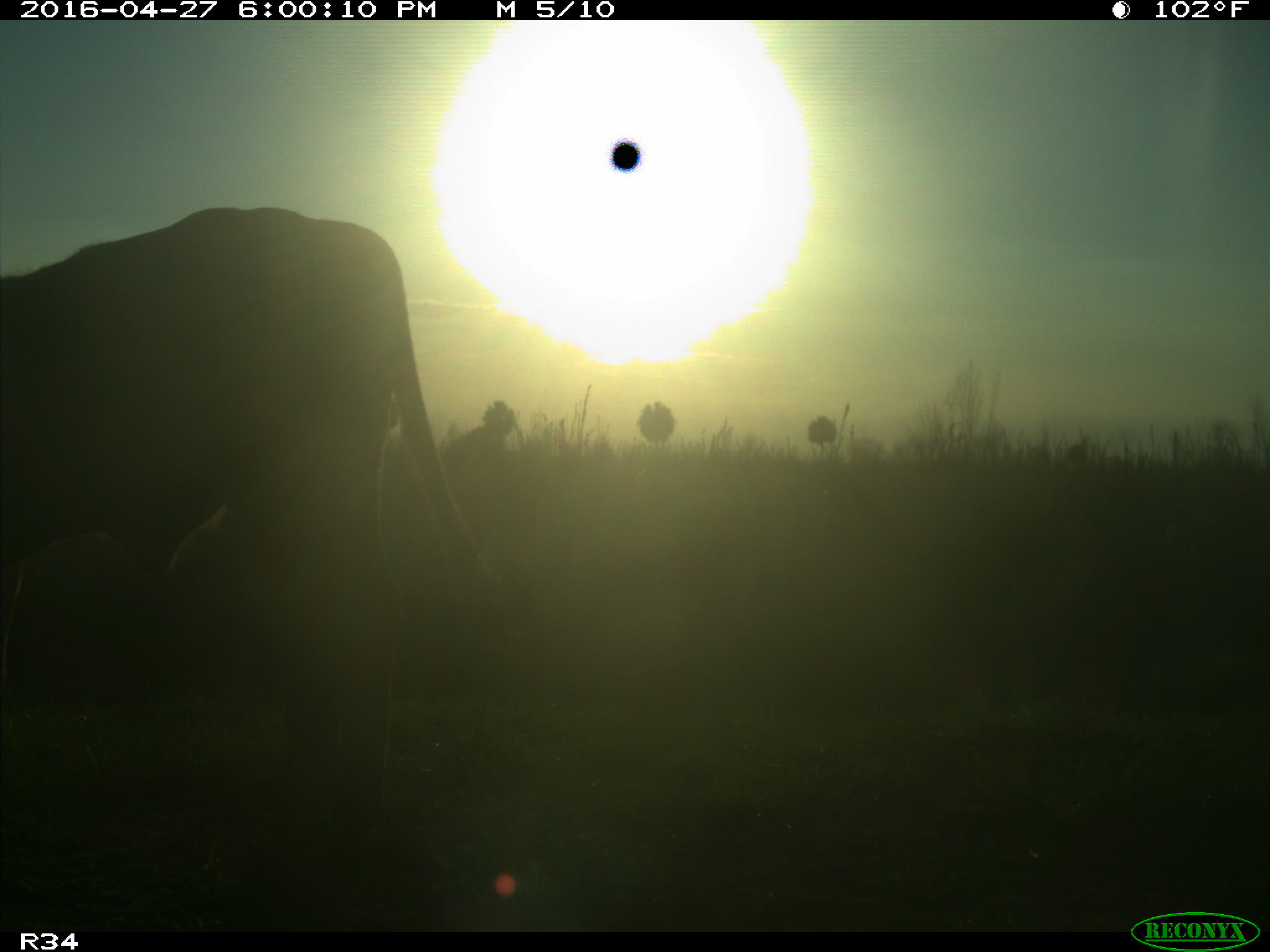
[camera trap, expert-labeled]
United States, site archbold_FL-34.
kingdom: Animalia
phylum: Chordata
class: Mammalia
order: Artiodactyla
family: Bovidae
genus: Bos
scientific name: Bos taurus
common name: domestic cow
Bos taurus (domestic cow).